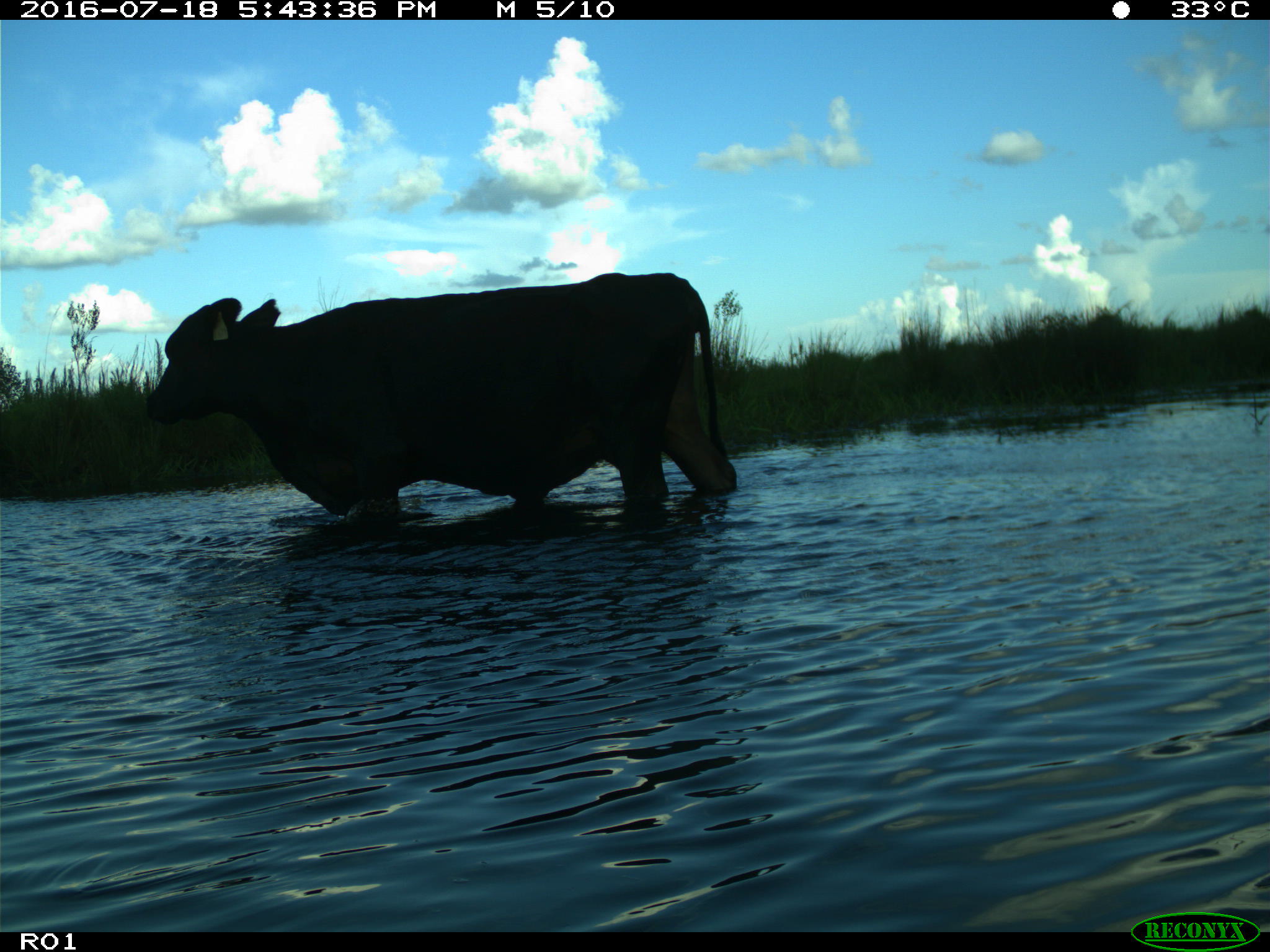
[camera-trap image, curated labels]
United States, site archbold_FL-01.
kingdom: Animalia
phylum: Chordata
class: Mammalia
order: Artiodactyla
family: Bovidae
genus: Bos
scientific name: Bos taurus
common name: domestic cow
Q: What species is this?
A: Bos taurus (domestic cow).